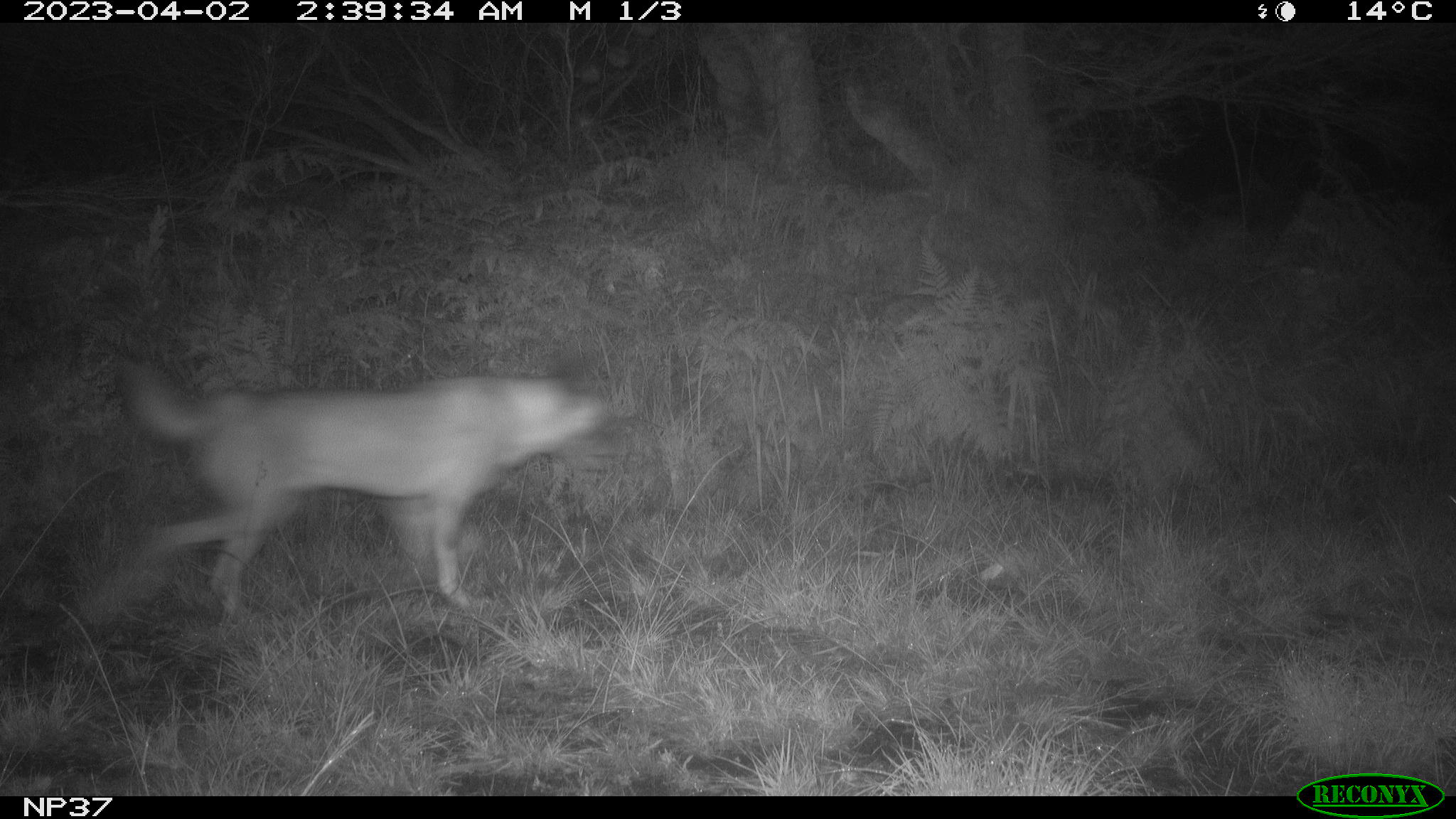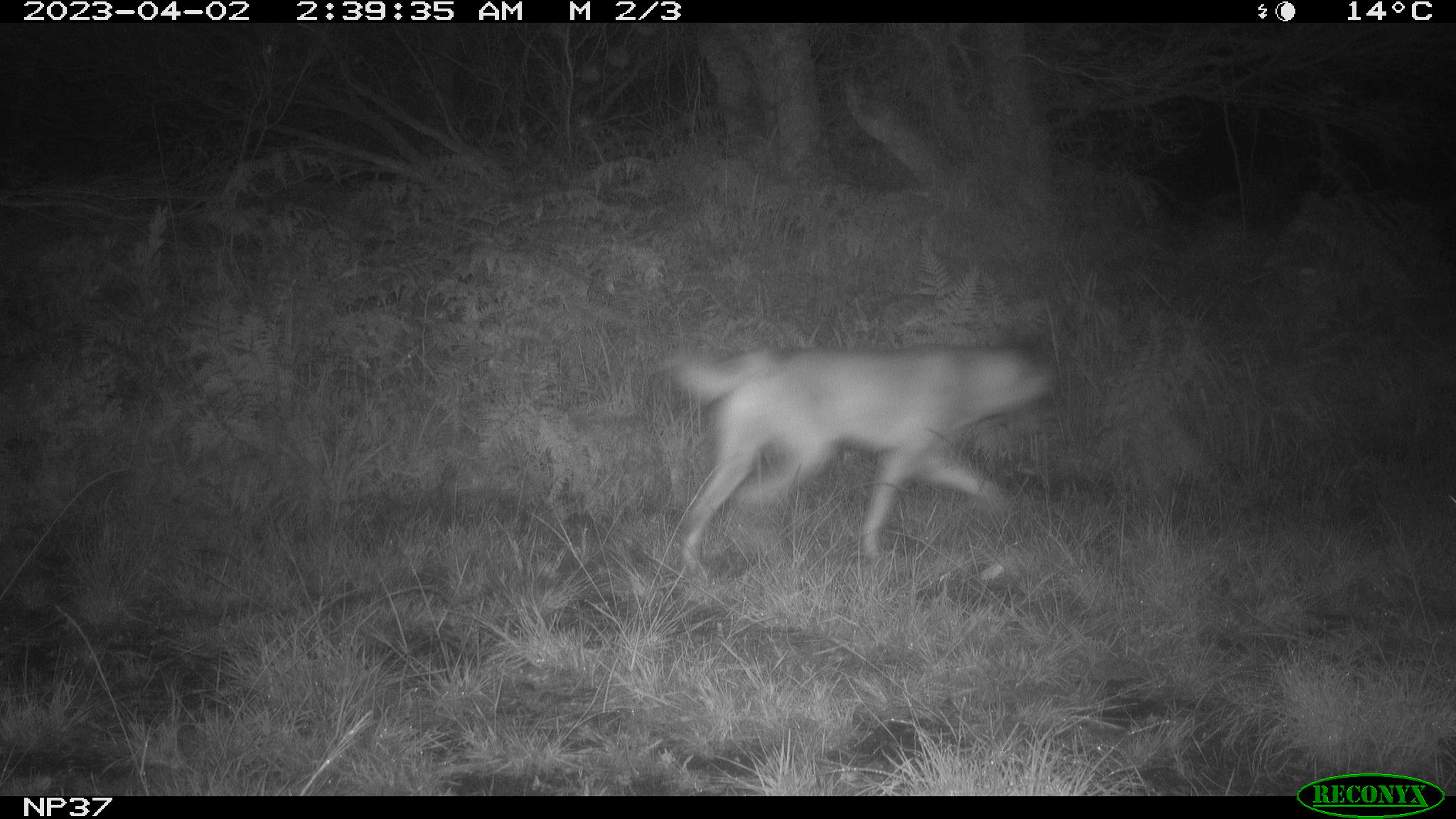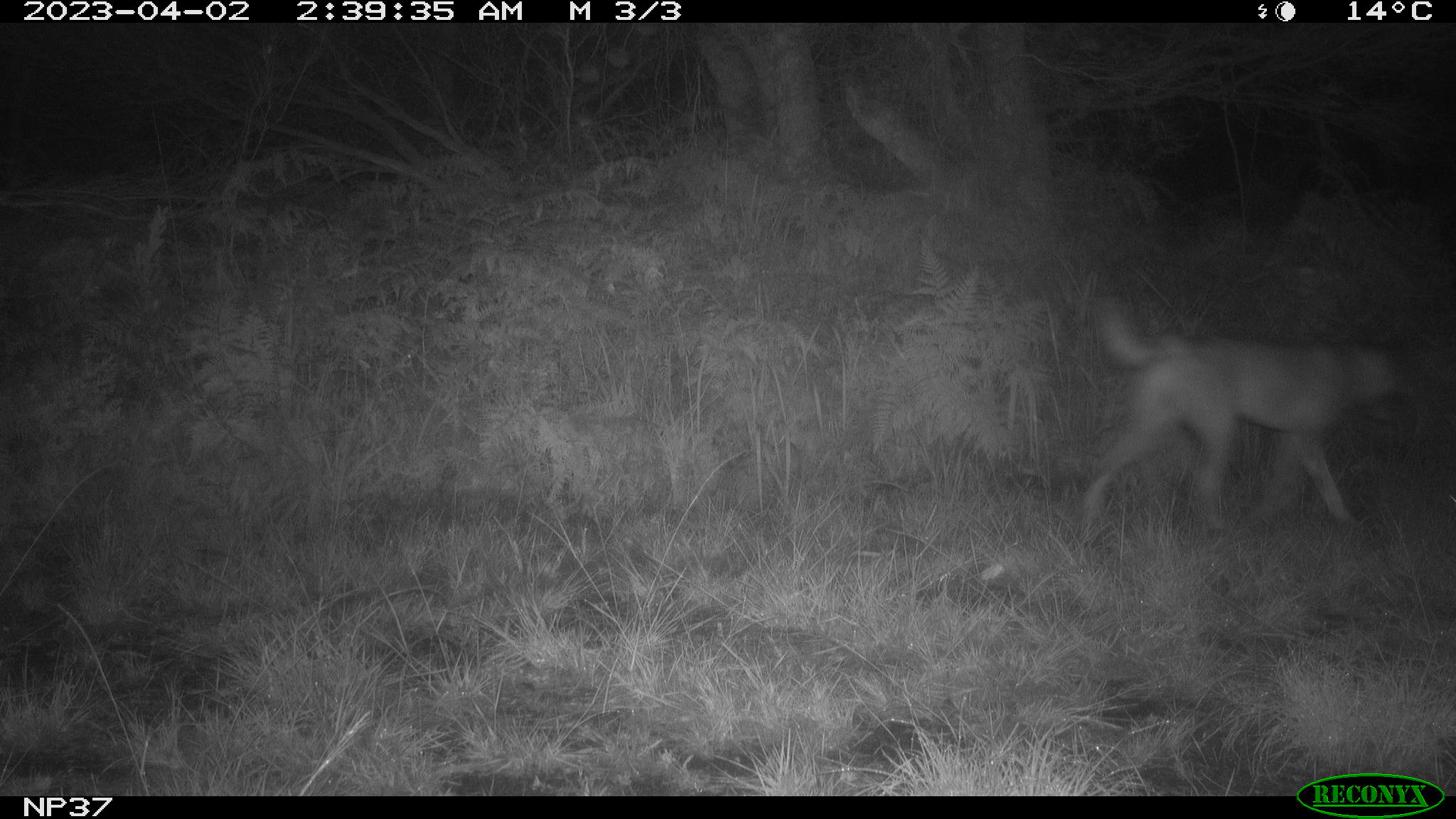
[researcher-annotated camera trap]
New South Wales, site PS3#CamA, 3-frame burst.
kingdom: Animalia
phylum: Chordata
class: Mammalia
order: Carnivora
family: Canidae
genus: Canis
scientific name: Canis familiaris dingo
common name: dingo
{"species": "dingo (Canis familiaris dingo)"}